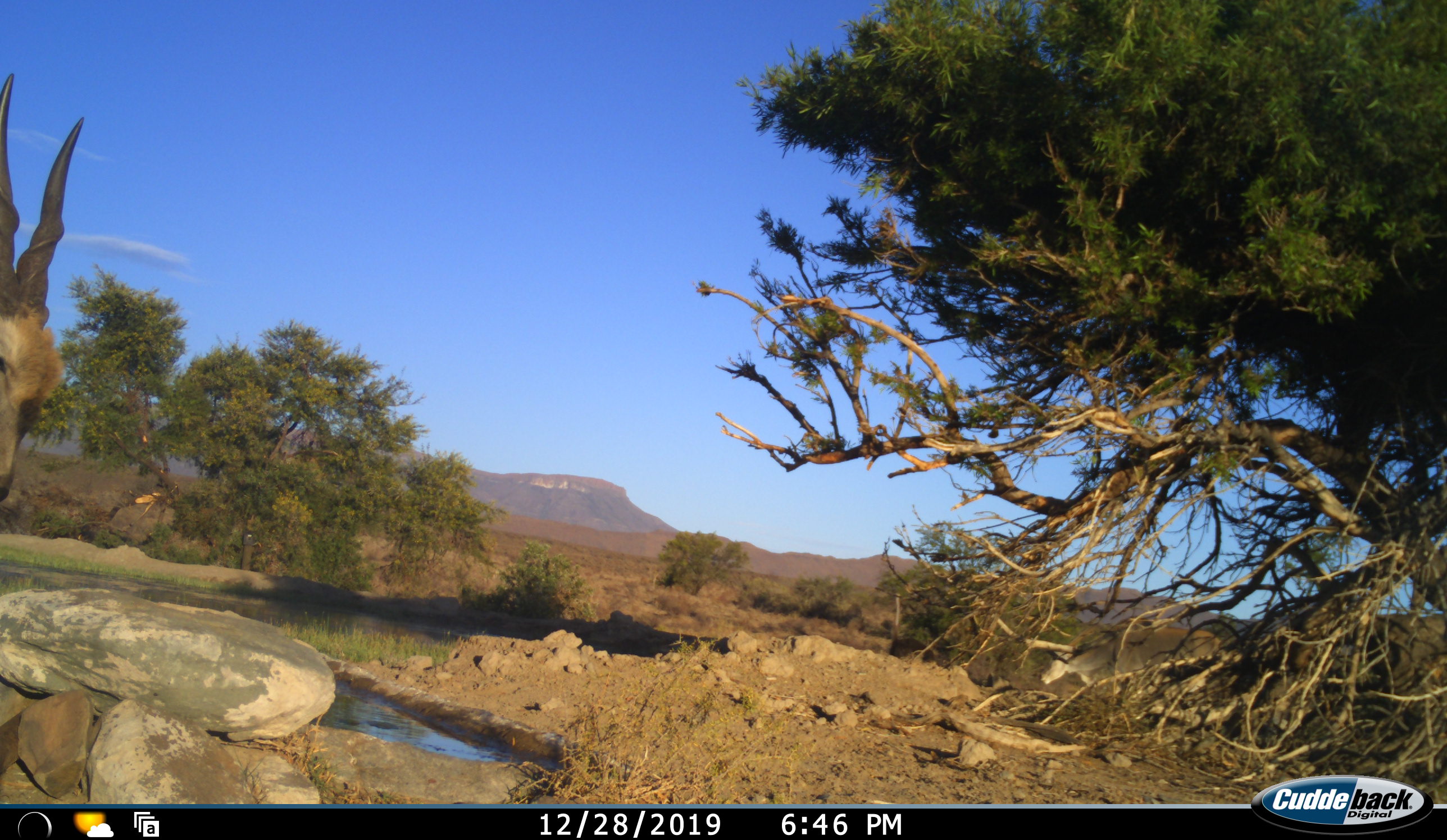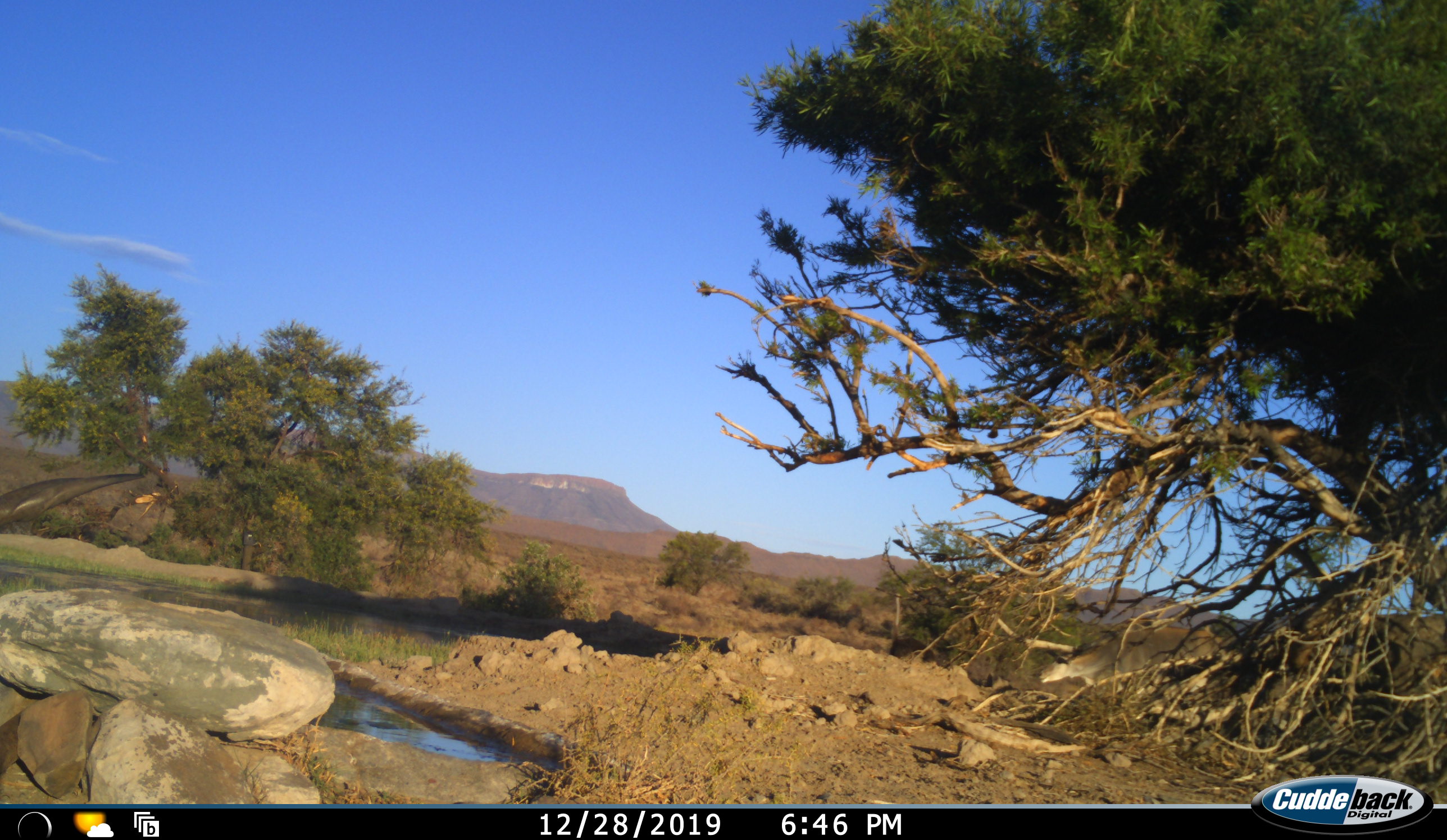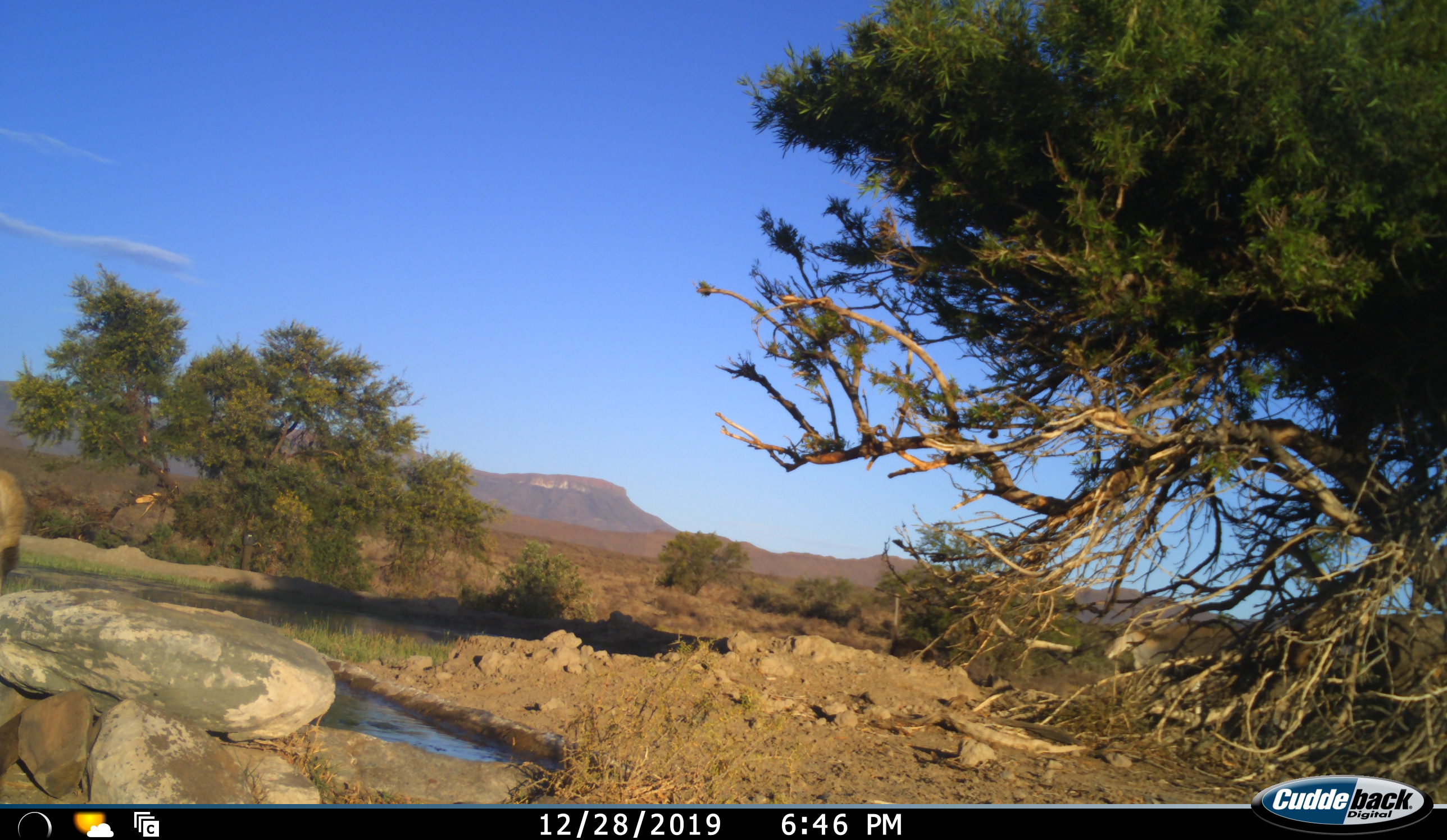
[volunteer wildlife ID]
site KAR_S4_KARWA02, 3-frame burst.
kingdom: Animalia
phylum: Chordata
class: Mammalia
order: Artiodactyla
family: Bovidae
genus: Tragelaphus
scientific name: Tragelaphus oryx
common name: eland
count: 2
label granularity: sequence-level